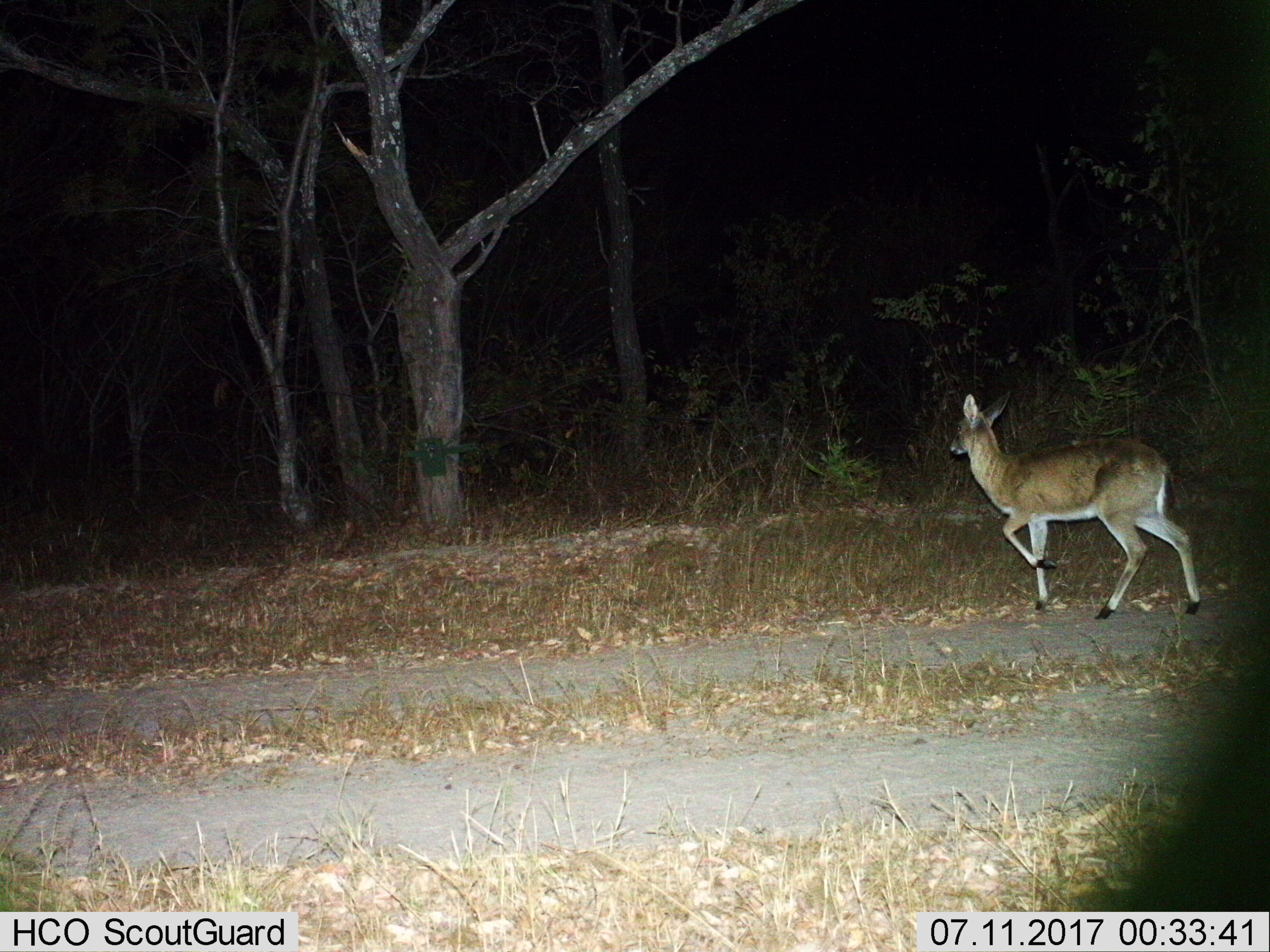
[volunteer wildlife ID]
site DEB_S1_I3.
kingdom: Animalia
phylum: Chordata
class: Mammalia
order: Artiodactyla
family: Bovidae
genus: Sylvicapra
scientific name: Sylvicapra grimmia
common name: common duiker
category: duikercommongrey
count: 1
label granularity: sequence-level